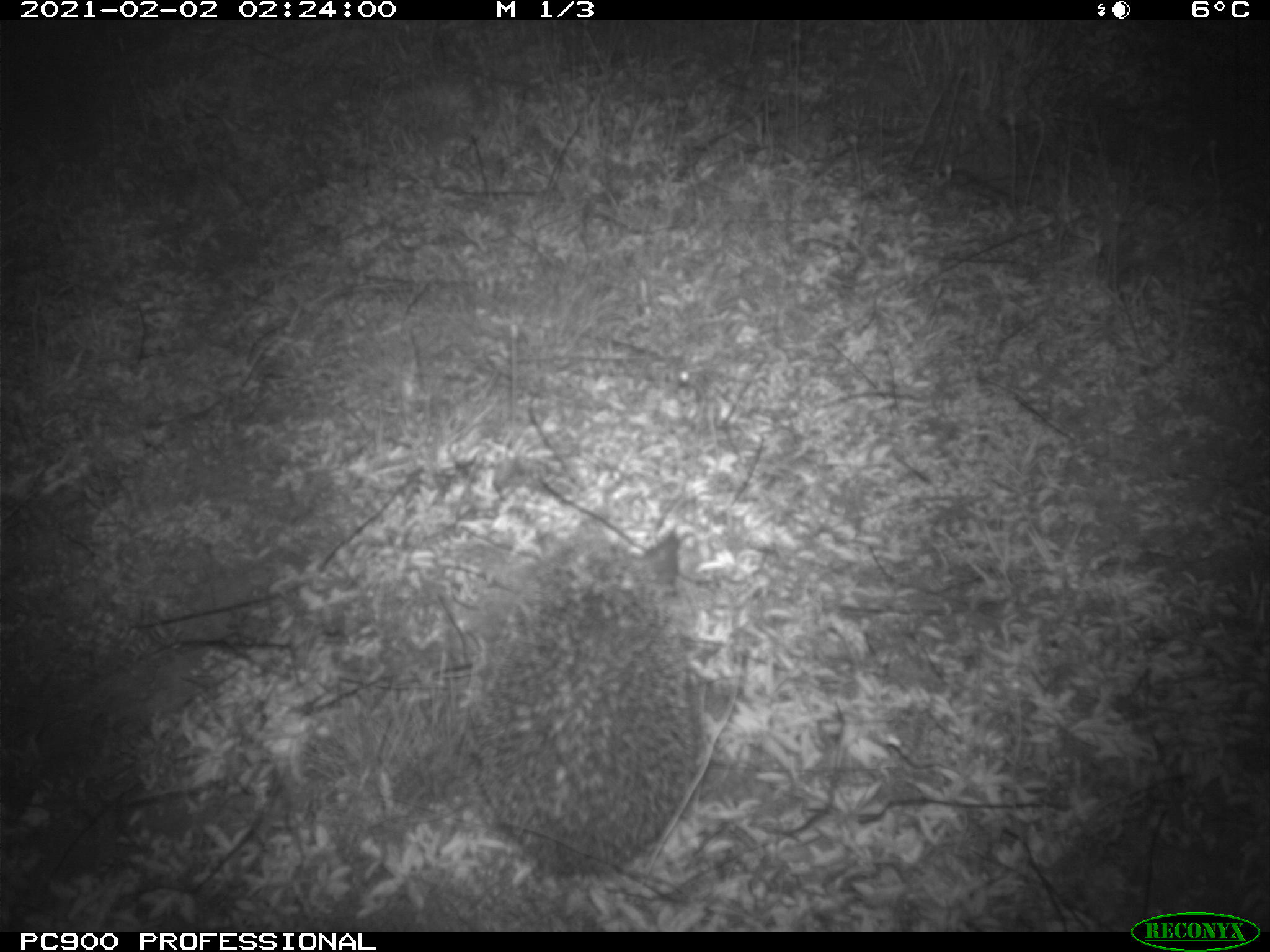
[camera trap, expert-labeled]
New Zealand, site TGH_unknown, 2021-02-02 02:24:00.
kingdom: Animalia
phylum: Chordata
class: Mammalia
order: Eulipotyphla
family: Erinaceidae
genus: Erinaceus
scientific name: Erinaceus europaeus europaeus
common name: european hedgehog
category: hedgehog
Hedgehog (european hedgehog) (Erinaceus europaeus europaeus).